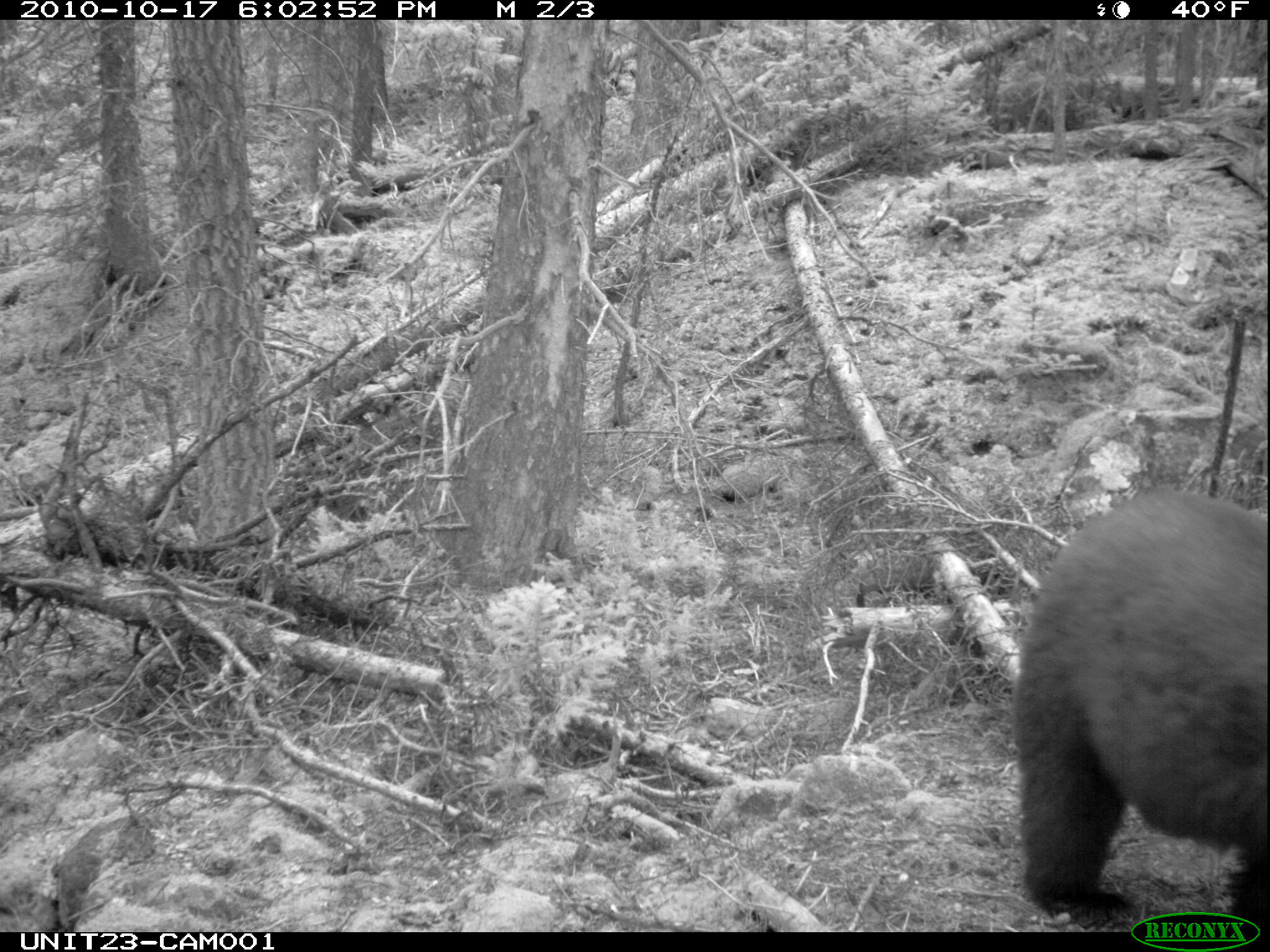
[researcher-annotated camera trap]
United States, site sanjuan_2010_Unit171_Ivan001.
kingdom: Animalia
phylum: Chordata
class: Mammalia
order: Carnivora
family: Ursidae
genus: Ursus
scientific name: Ursus americanus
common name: american black bear